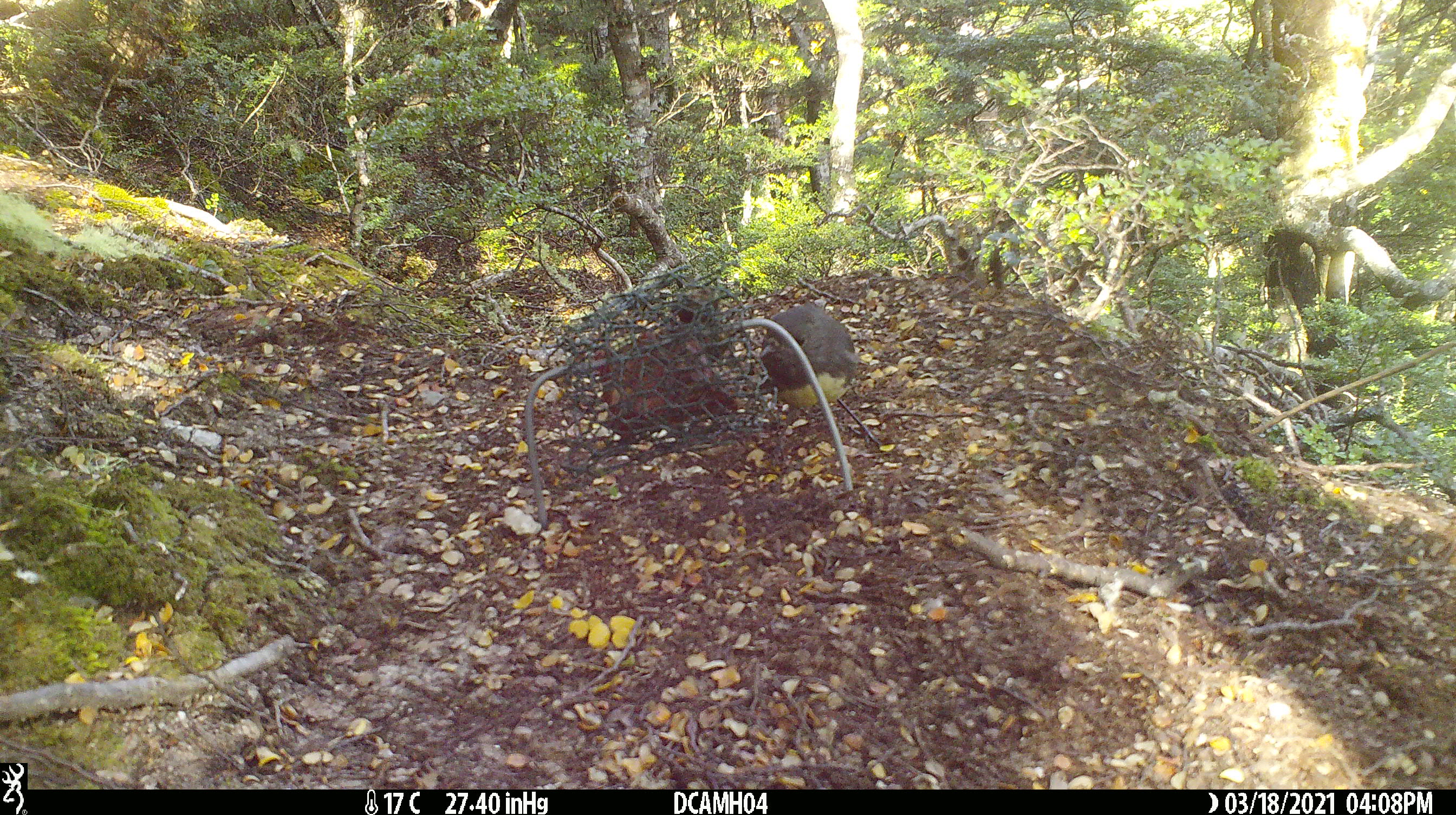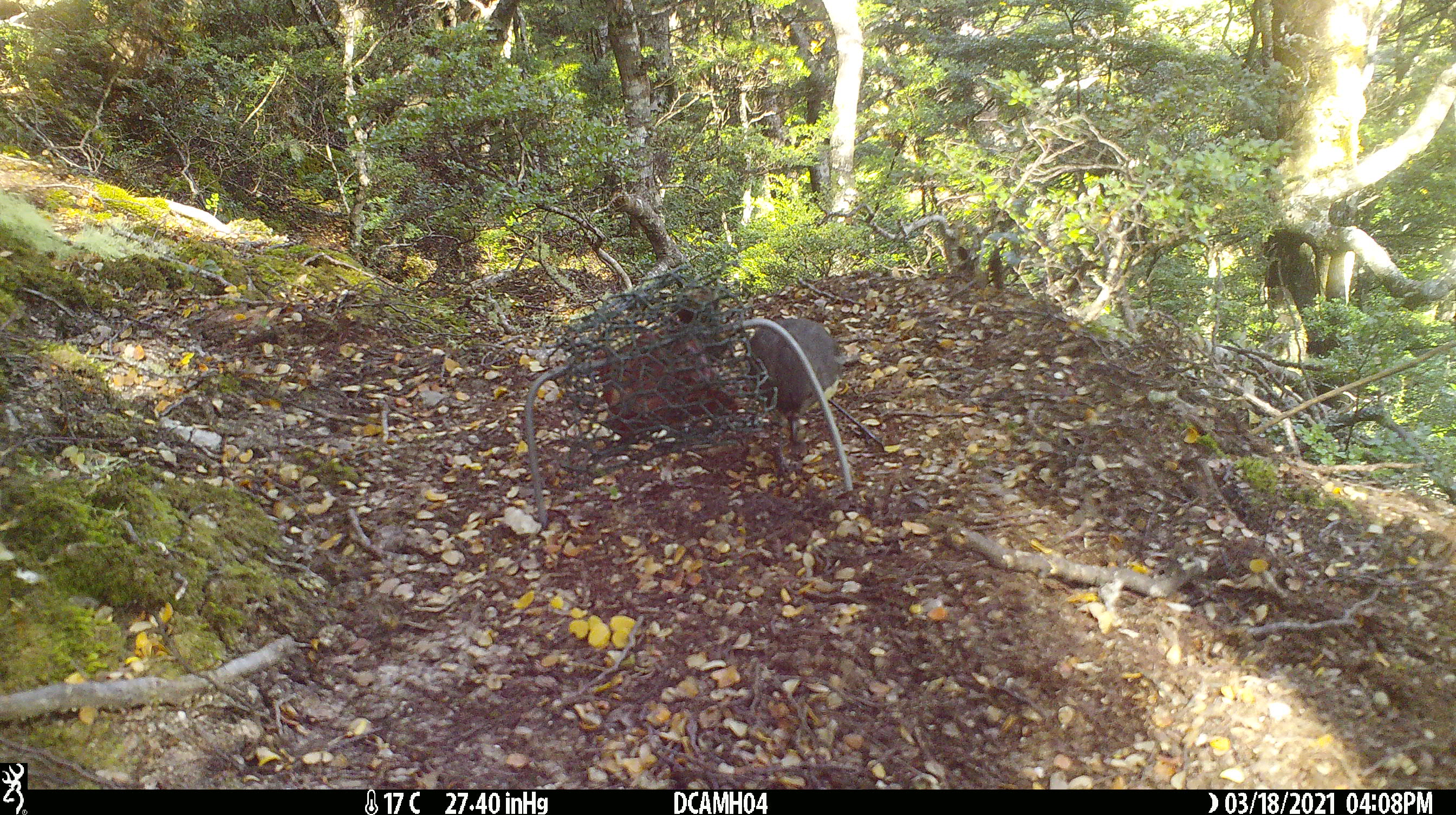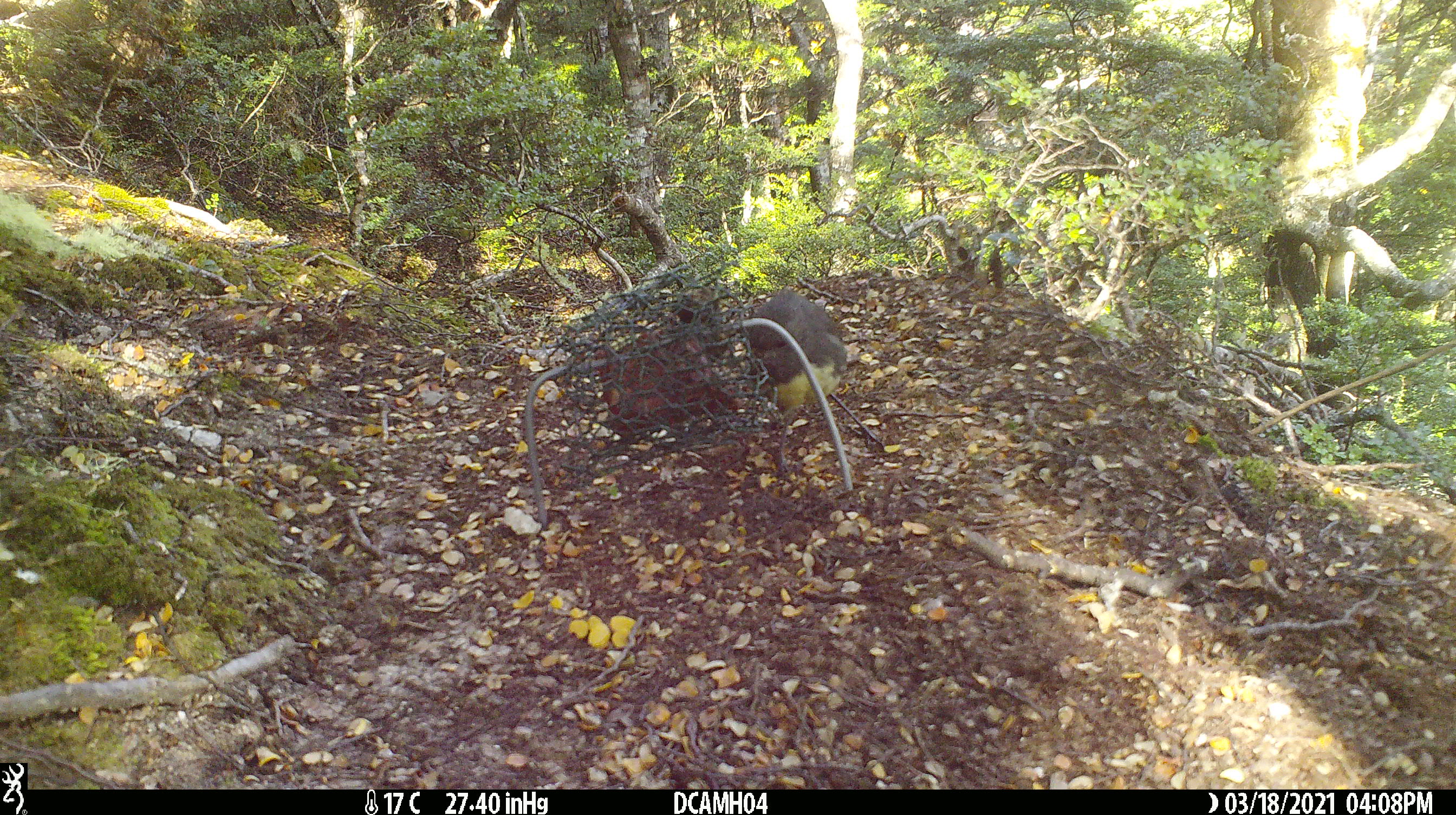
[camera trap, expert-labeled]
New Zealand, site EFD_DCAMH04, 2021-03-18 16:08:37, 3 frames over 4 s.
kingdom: Animalia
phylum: Chordata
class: Aves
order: Passeriformes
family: Petroicidae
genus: Petroica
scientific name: Petroica australis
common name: new zealand robin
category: robin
Robin (new zealand robin) (Petroica australis).